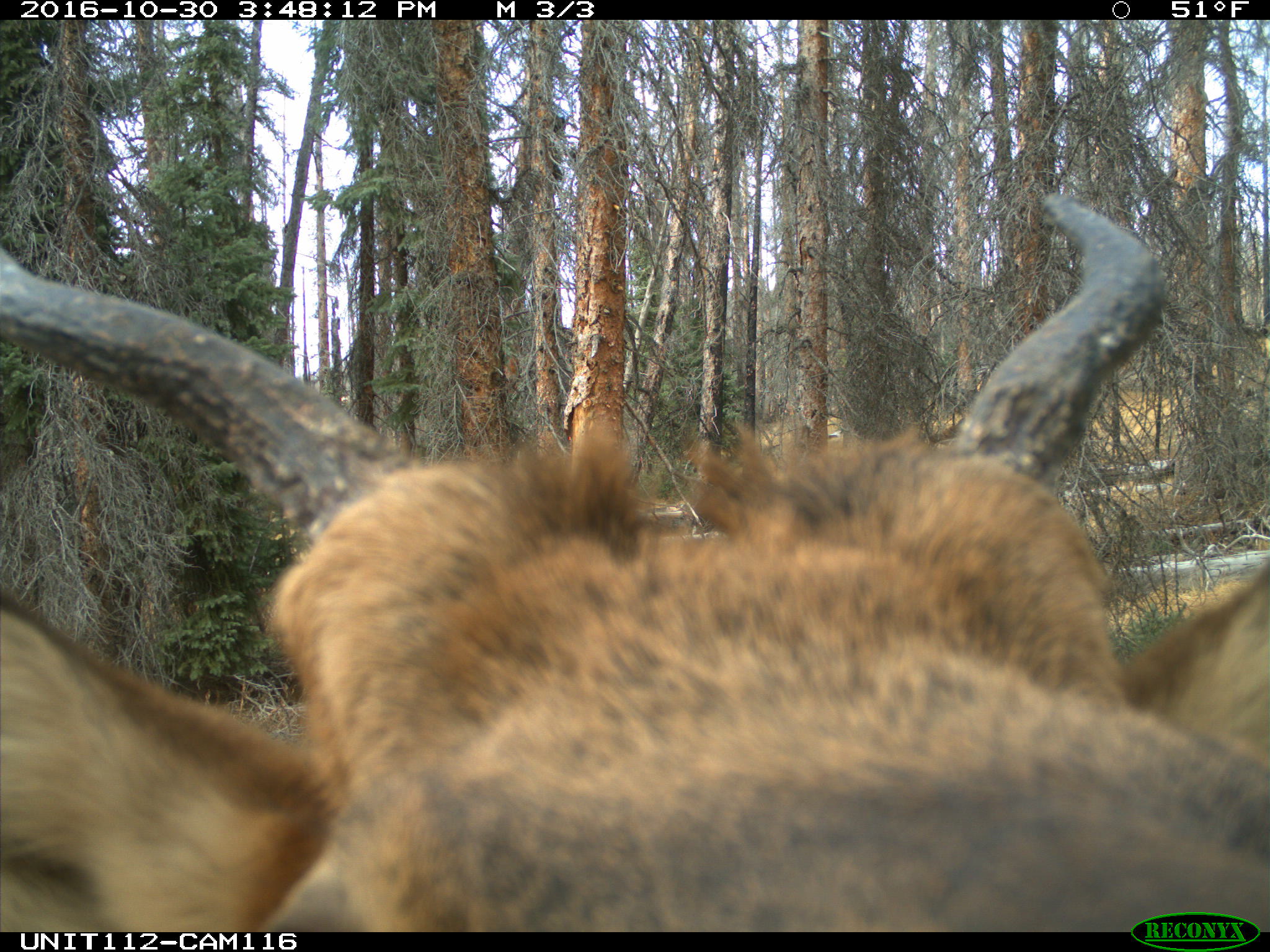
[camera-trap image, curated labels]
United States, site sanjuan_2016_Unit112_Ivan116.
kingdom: Animalia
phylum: Chordata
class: Mammalia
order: Artiodactyla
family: Cervidae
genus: Cervus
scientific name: Cervus elaphus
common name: red deer